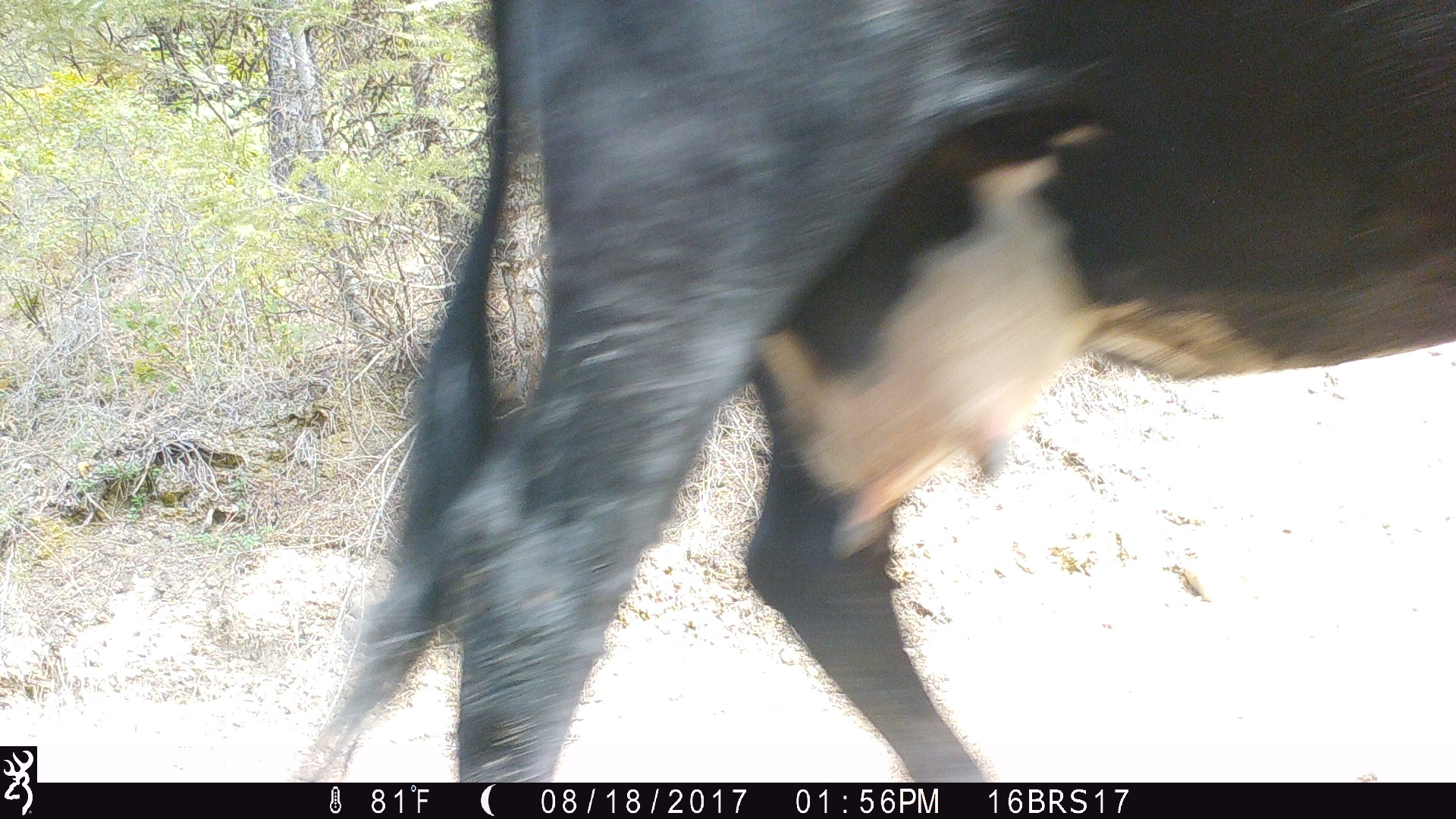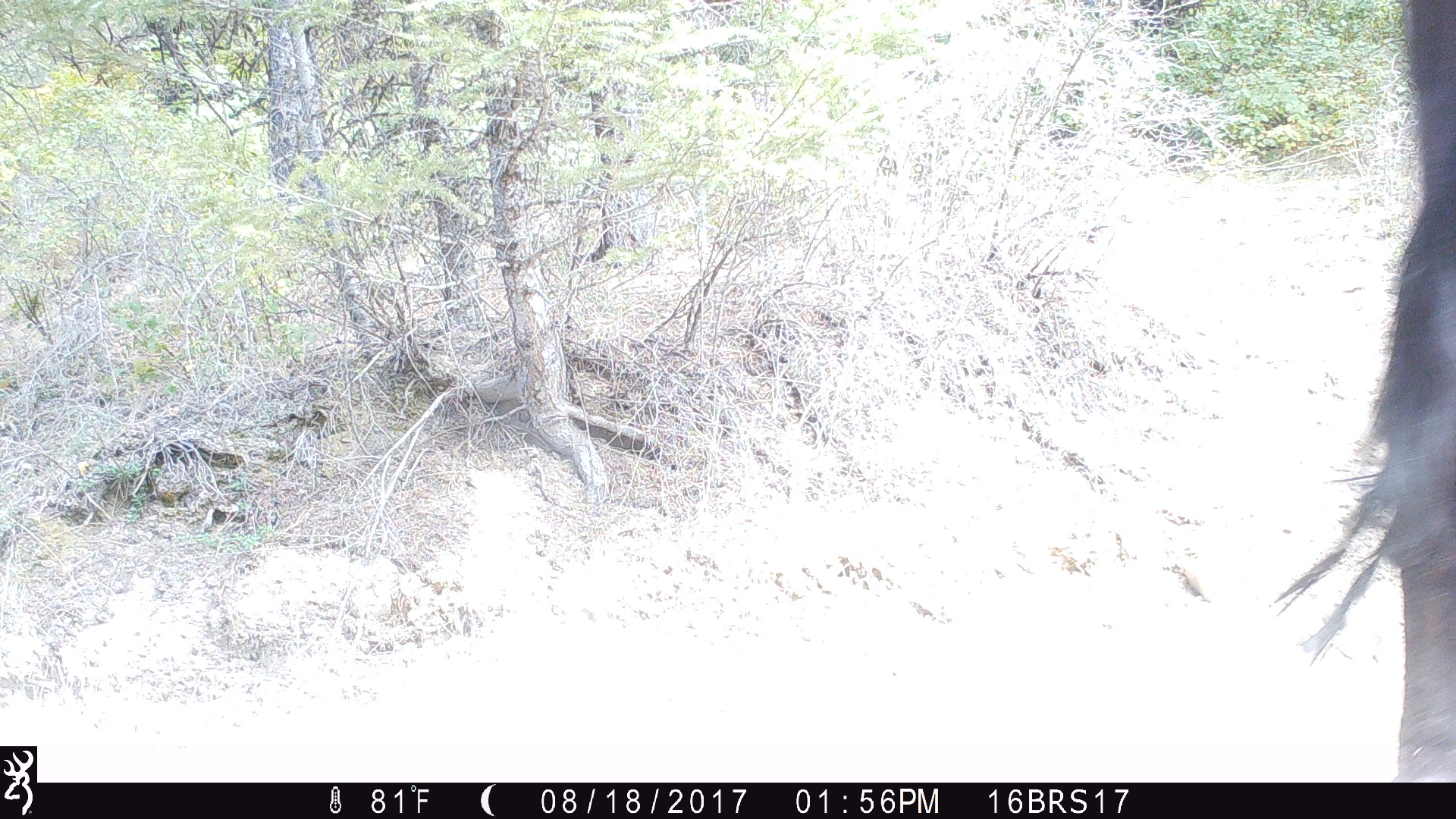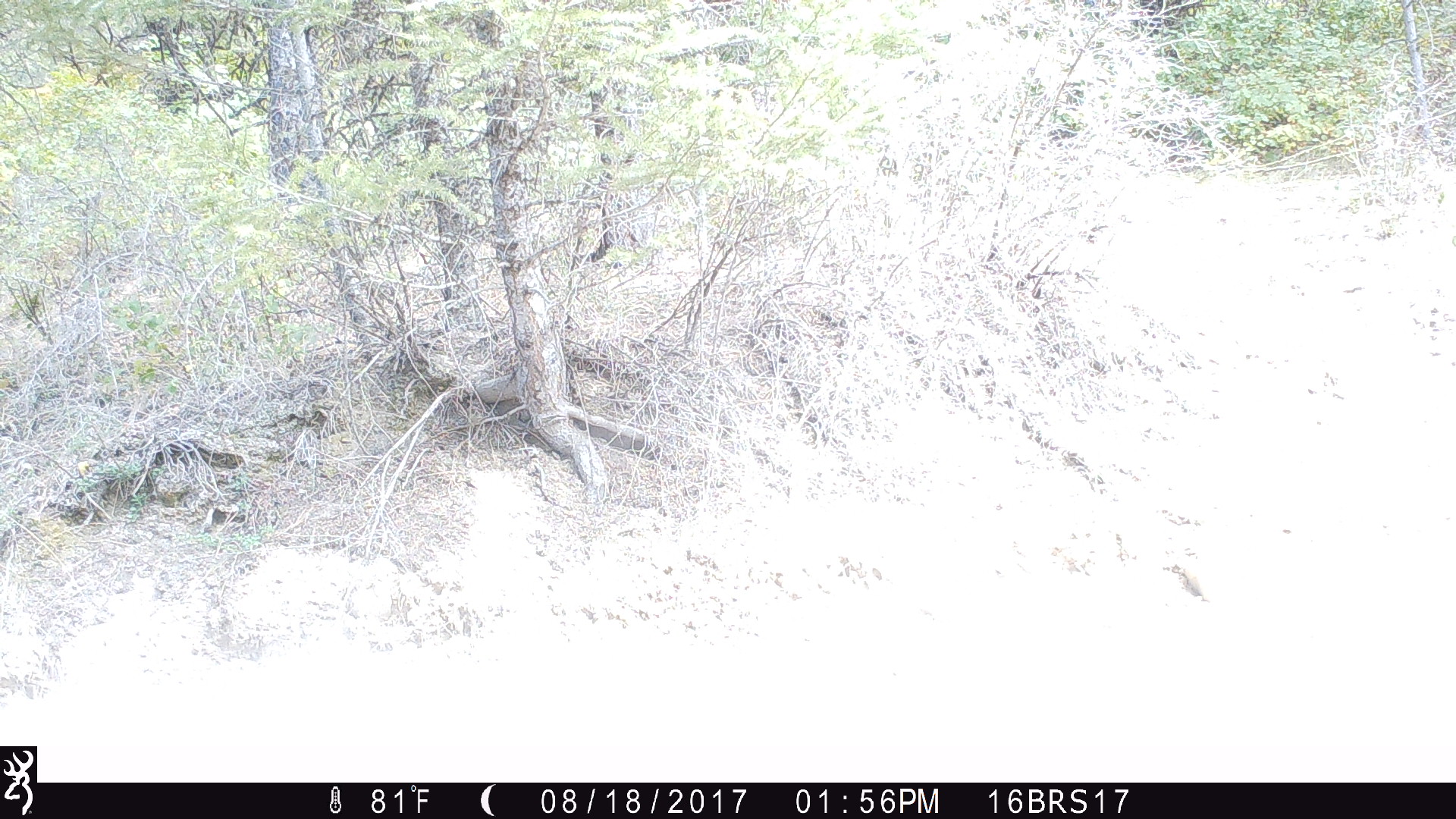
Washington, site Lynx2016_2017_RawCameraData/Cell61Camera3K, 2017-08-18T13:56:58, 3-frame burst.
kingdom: Animalia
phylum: Chordata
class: Mammalia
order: Artiodactyla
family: Bovidae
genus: Bos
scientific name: Bos taurus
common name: domestic cattle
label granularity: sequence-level